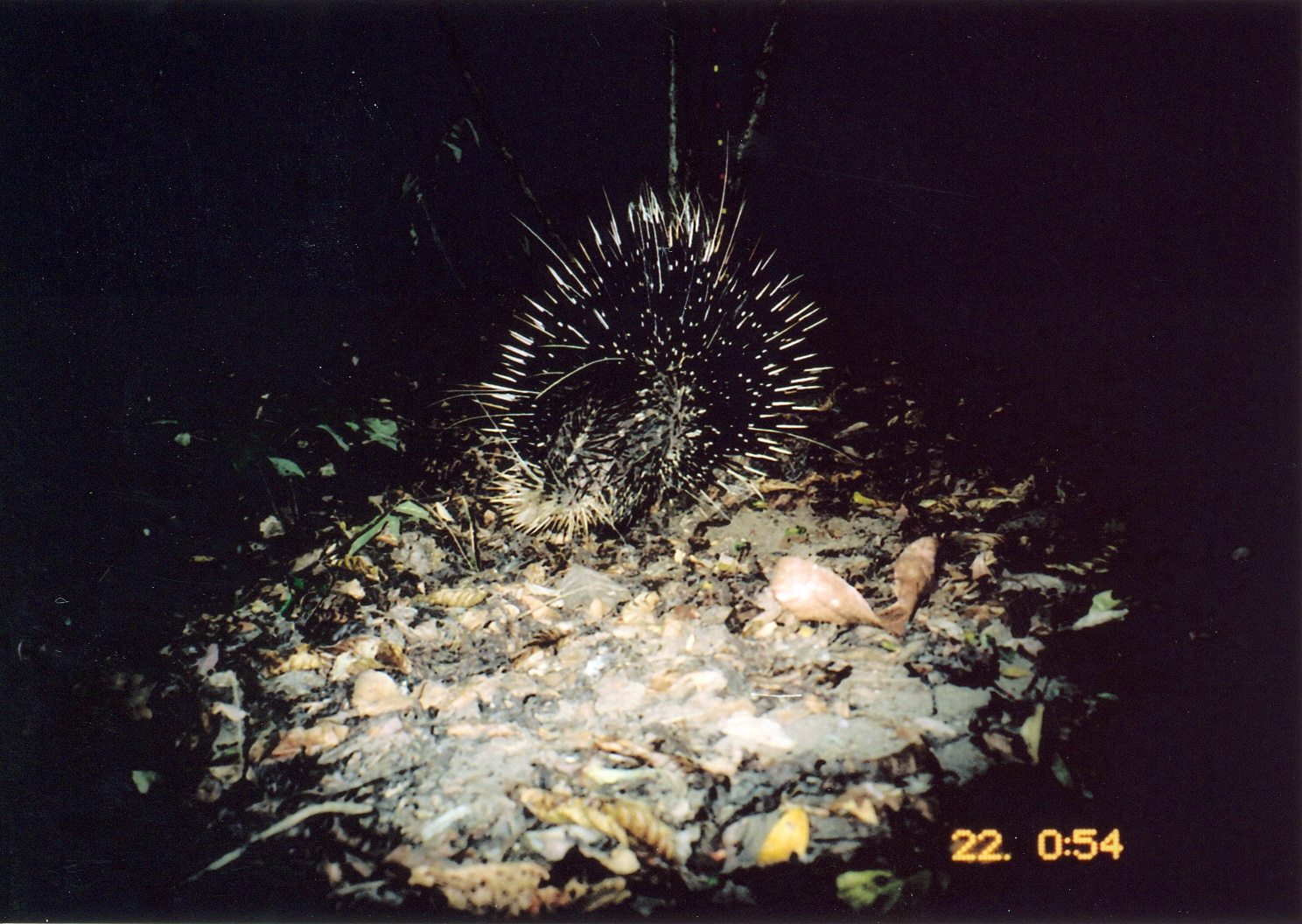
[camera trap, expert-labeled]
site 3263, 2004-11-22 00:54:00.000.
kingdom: Animalia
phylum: Chordata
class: Mammalia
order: Rodentia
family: Hystricidae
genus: Hystrix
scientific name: Hystrix africaeaustralis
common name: cape porcupine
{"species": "Hystrix africaeaustralis (cape porcupine)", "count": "1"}